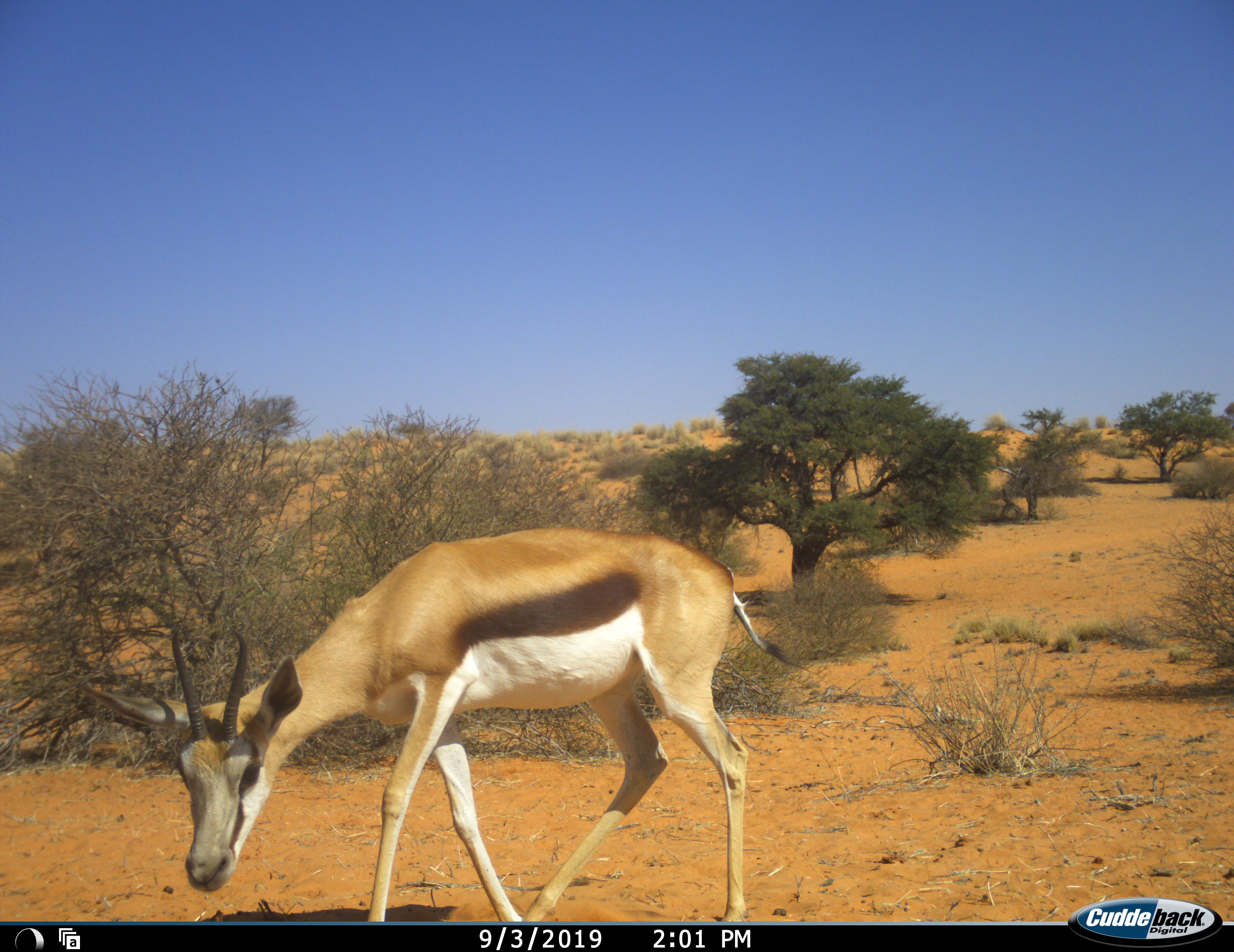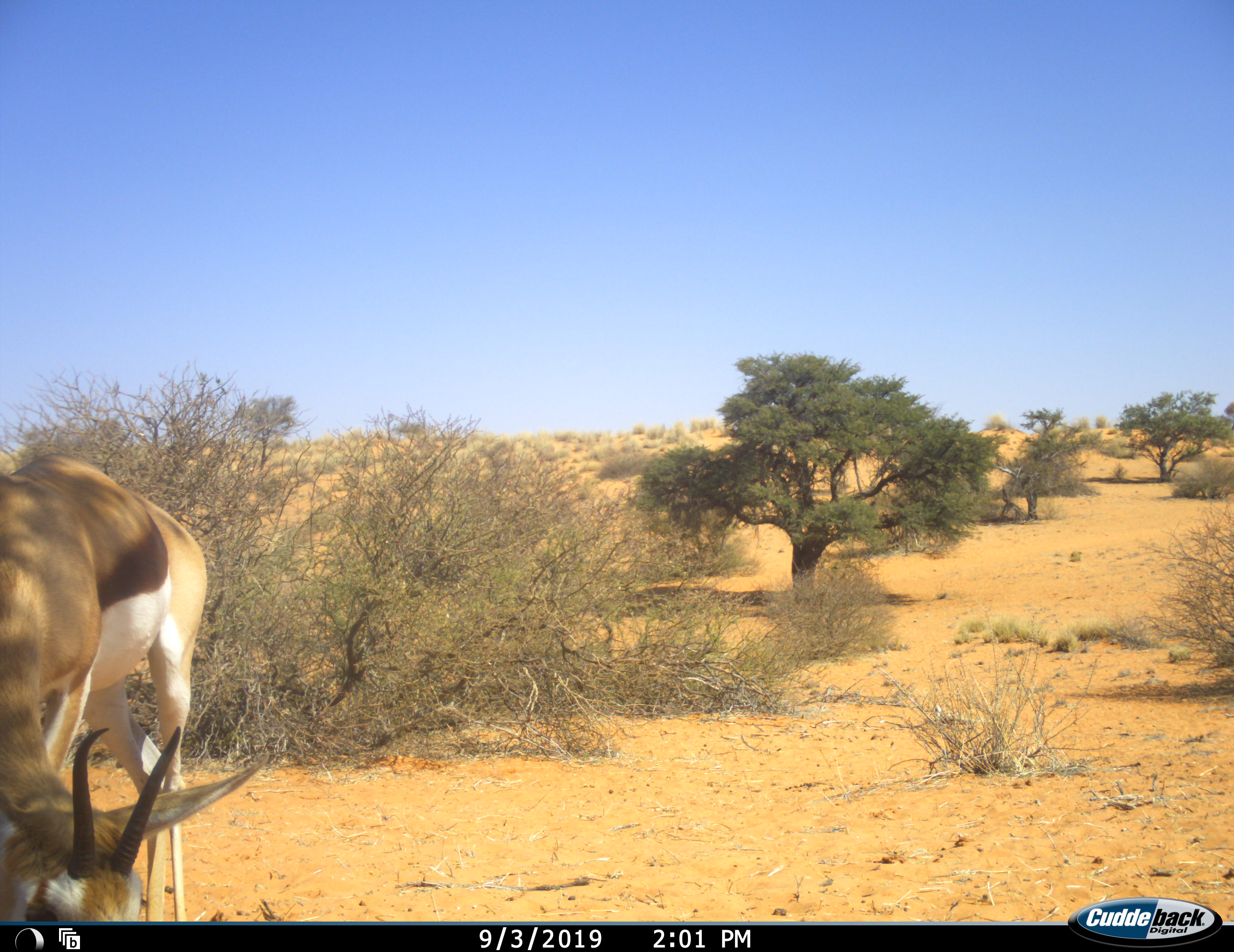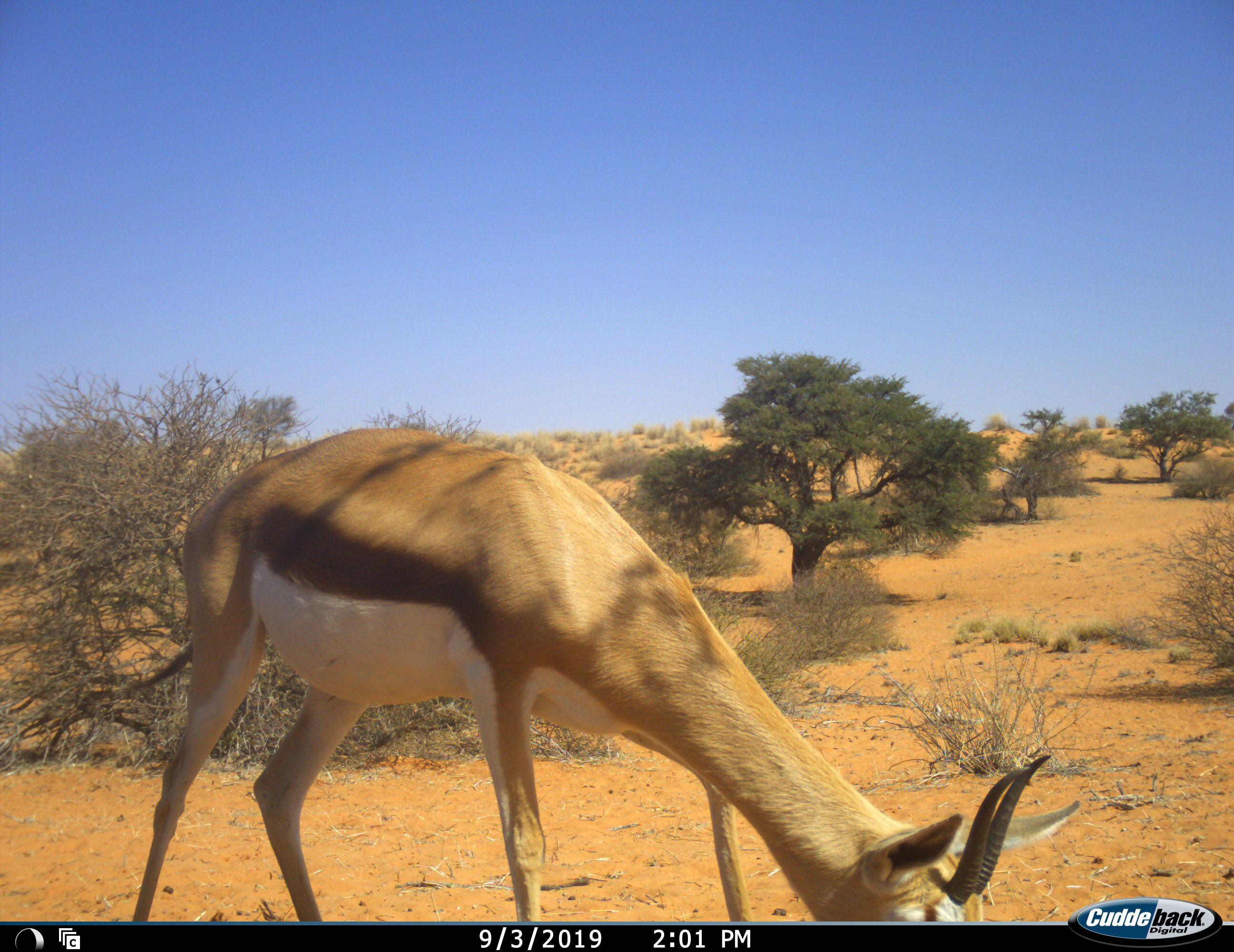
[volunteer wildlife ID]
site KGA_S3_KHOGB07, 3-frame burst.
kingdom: Animalia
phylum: Chordata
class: Mammalia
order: Artiodactyla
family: Bovidae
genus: Antidorcas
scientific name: Antidorcas marsupialis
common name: springbok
Springbok (Antidorcas marsupialis), count 1. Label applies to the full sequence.